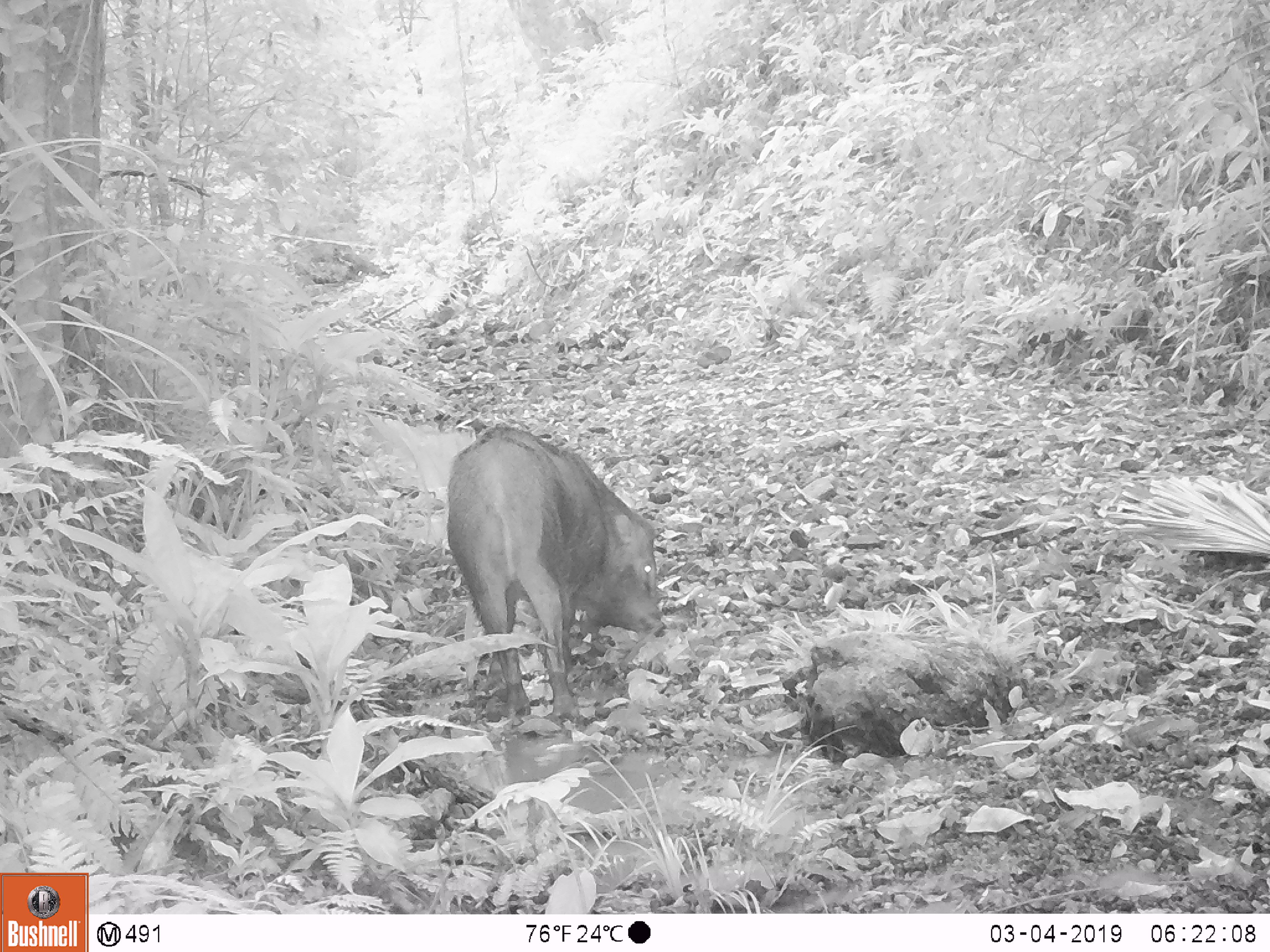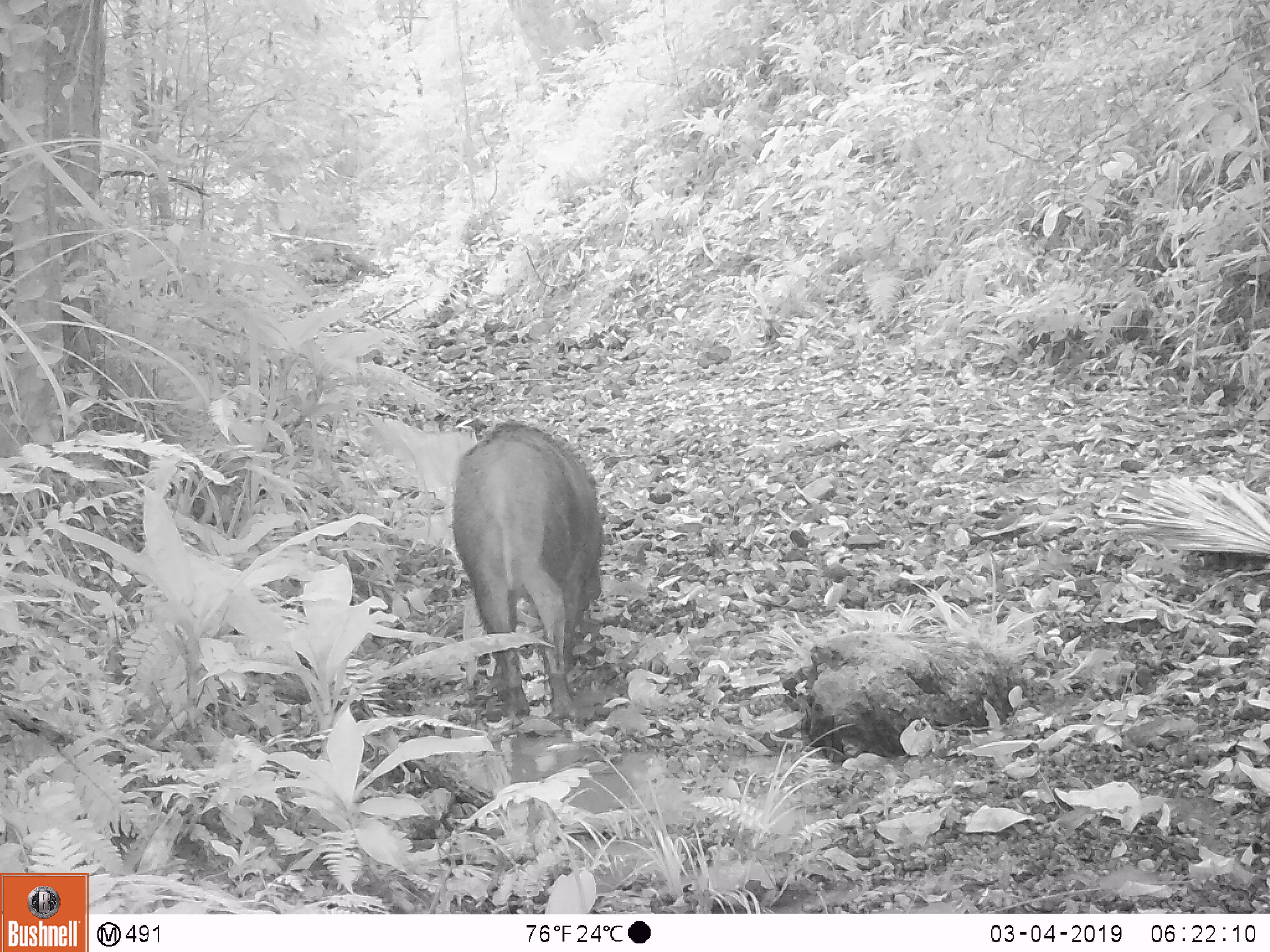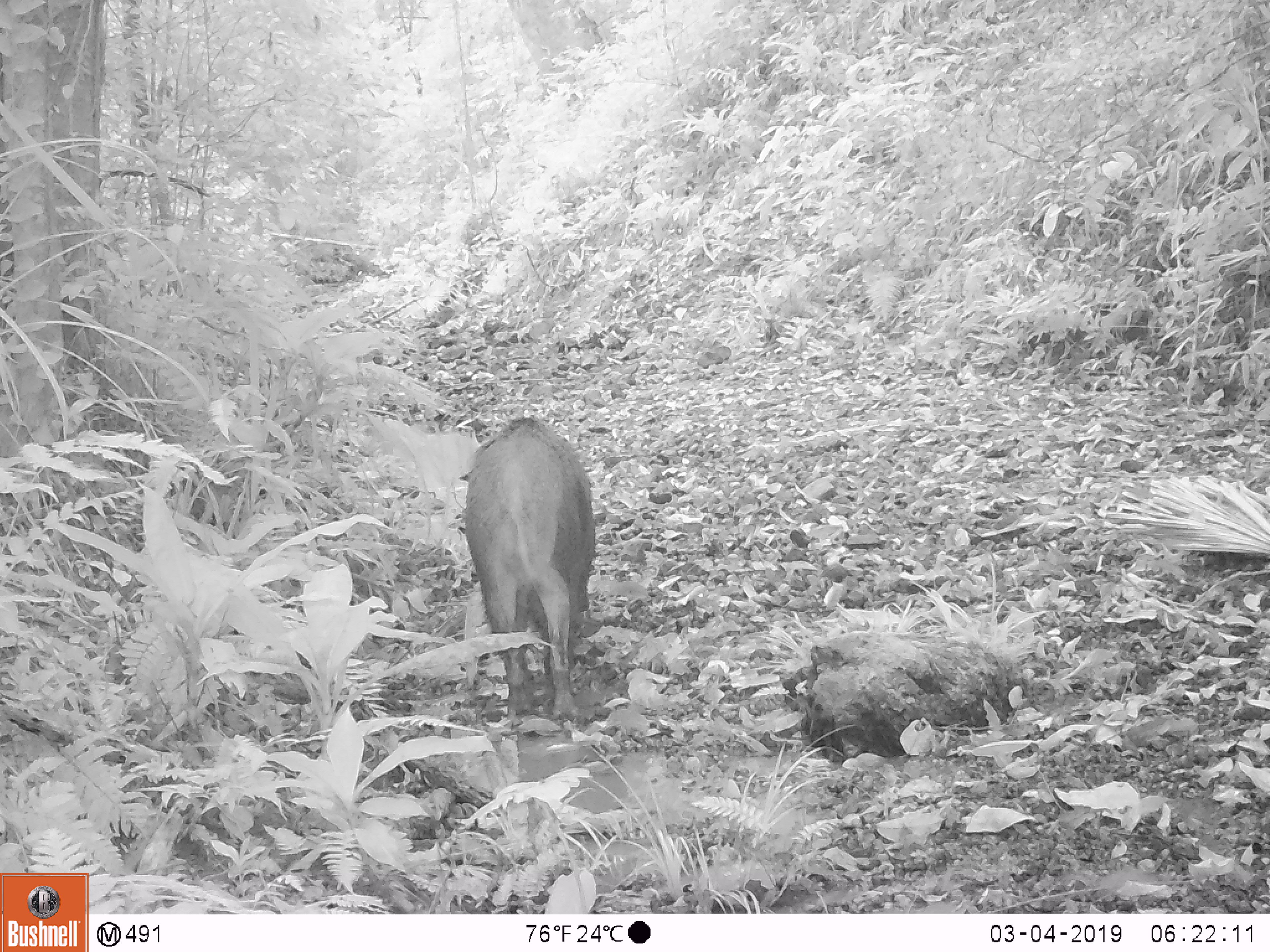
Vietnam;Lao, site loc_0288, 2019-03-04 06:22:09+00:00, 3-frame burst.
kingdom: Animalia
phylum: Chordata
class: Mammalia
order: Artiodactyla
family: Suidae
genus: Sus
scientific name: Sus scrofa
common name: eurasian wild pig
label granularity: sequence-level